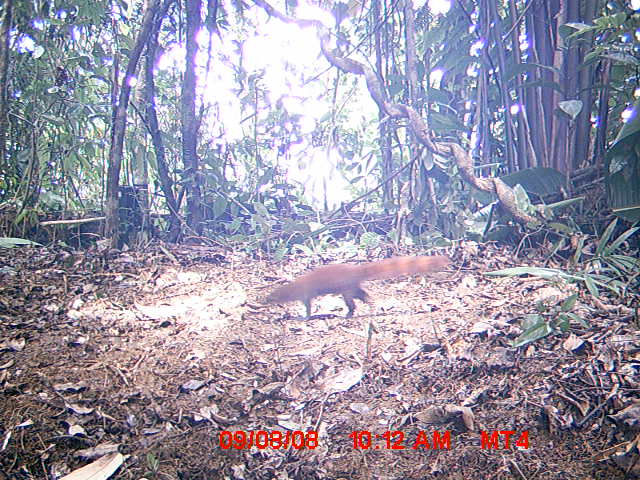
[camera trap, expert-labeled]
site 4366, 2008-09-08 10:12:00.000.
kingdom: Animalia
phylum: Chordata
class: Mammalia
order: Carnivora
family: Eupleridae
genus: Galidia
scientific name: Galidia elegans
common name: ring-tailed vontsira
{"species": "Galidia elegans (ring-tailed vontsira)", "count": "2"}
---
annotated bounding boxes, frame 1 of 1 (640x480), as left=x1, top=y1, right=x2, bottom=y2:
galidia elegans: left=260, top=254, right=450, bottom=321